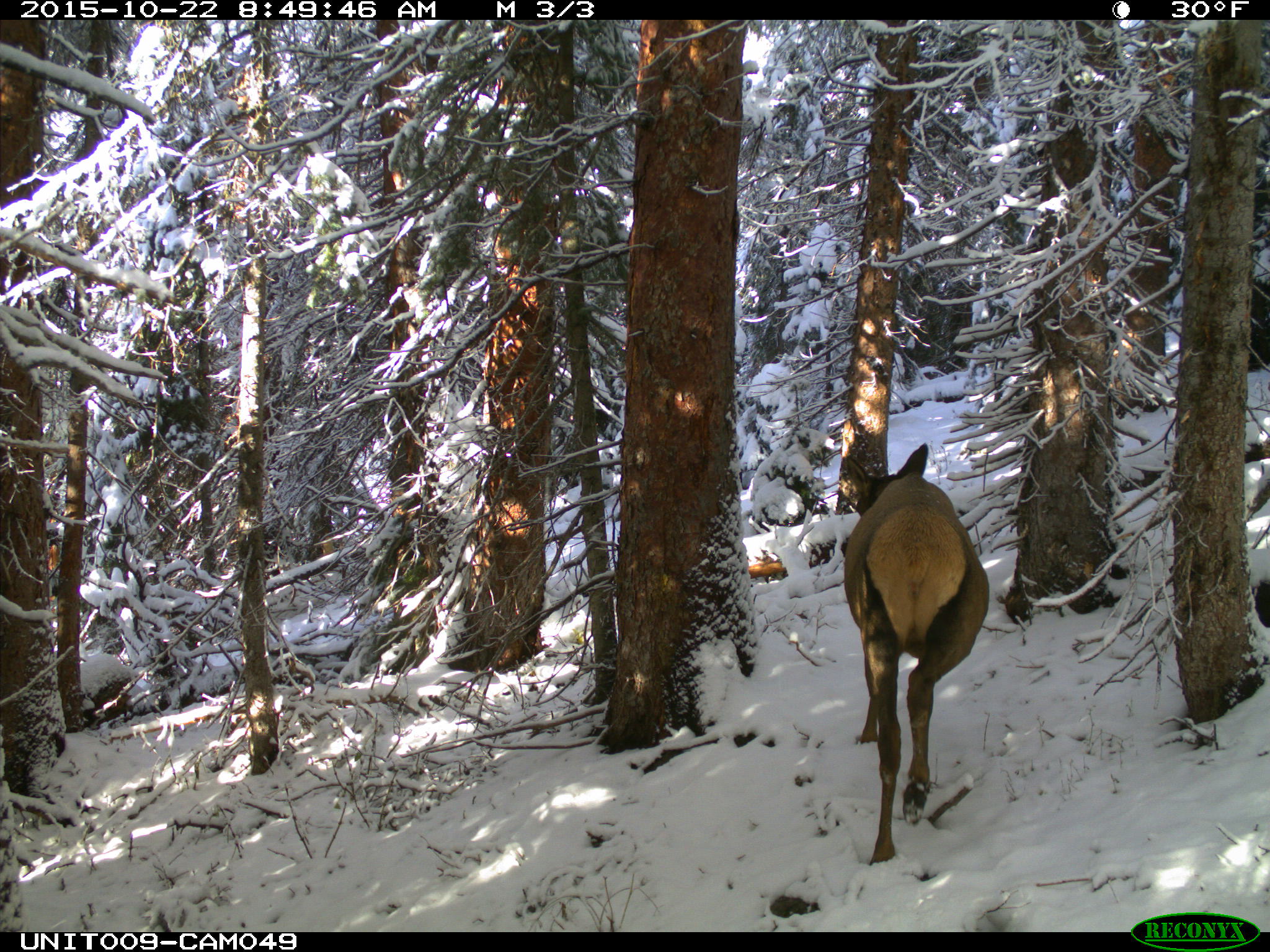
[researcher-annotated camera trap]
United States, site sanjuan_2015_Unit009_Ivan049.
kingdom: Animalia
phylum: Chordata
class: Mammalia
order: Artiodactyla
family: Cervidae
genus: Cervus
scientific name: Cervus elaphus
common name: red deer